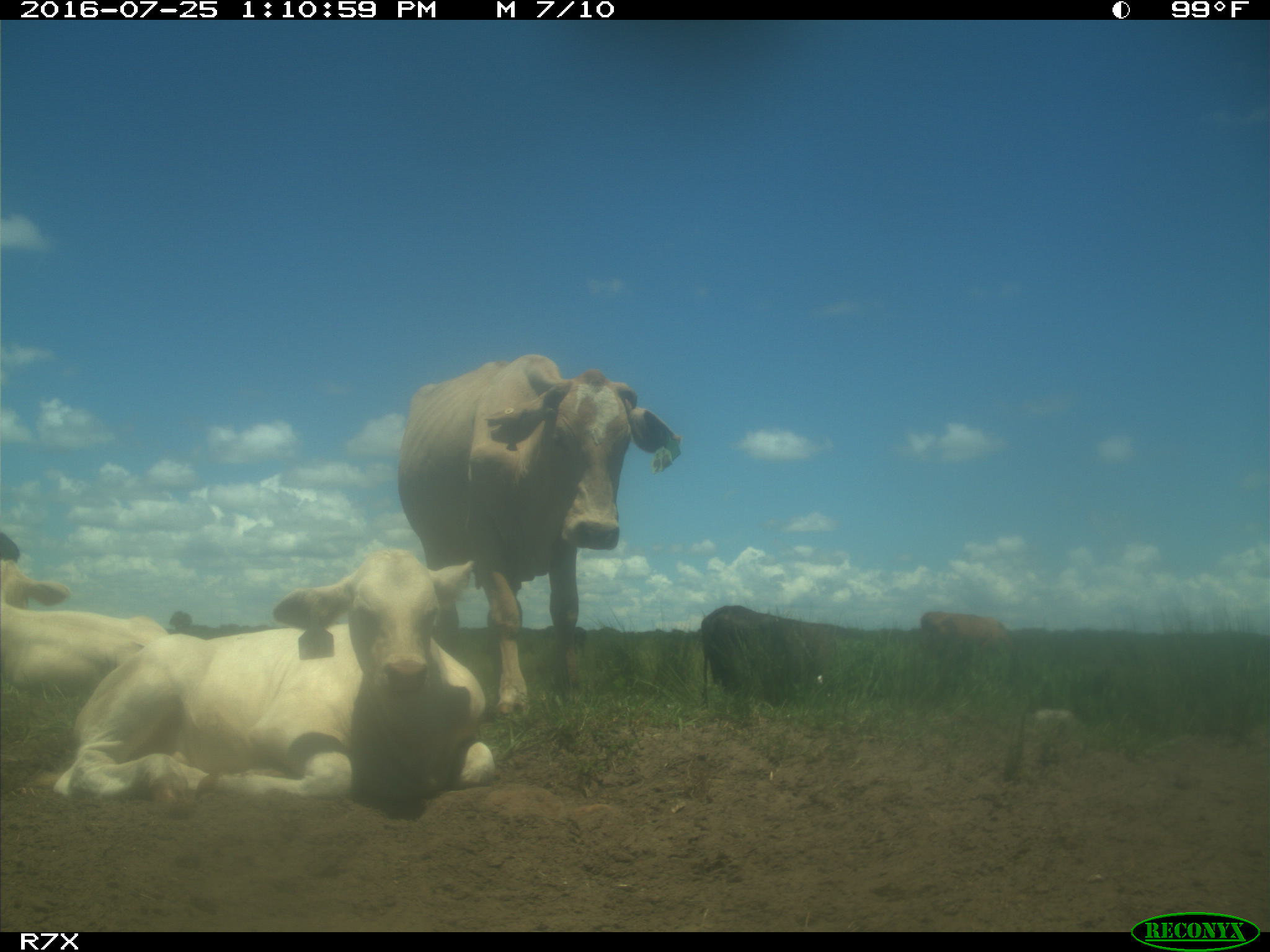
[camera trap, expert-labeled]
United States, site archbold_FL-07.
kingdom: Animalia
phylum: Chordata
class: Mammalia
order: Artiodactyla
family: Bovidae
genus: Bos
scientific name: Bos taurus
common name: domestic cow